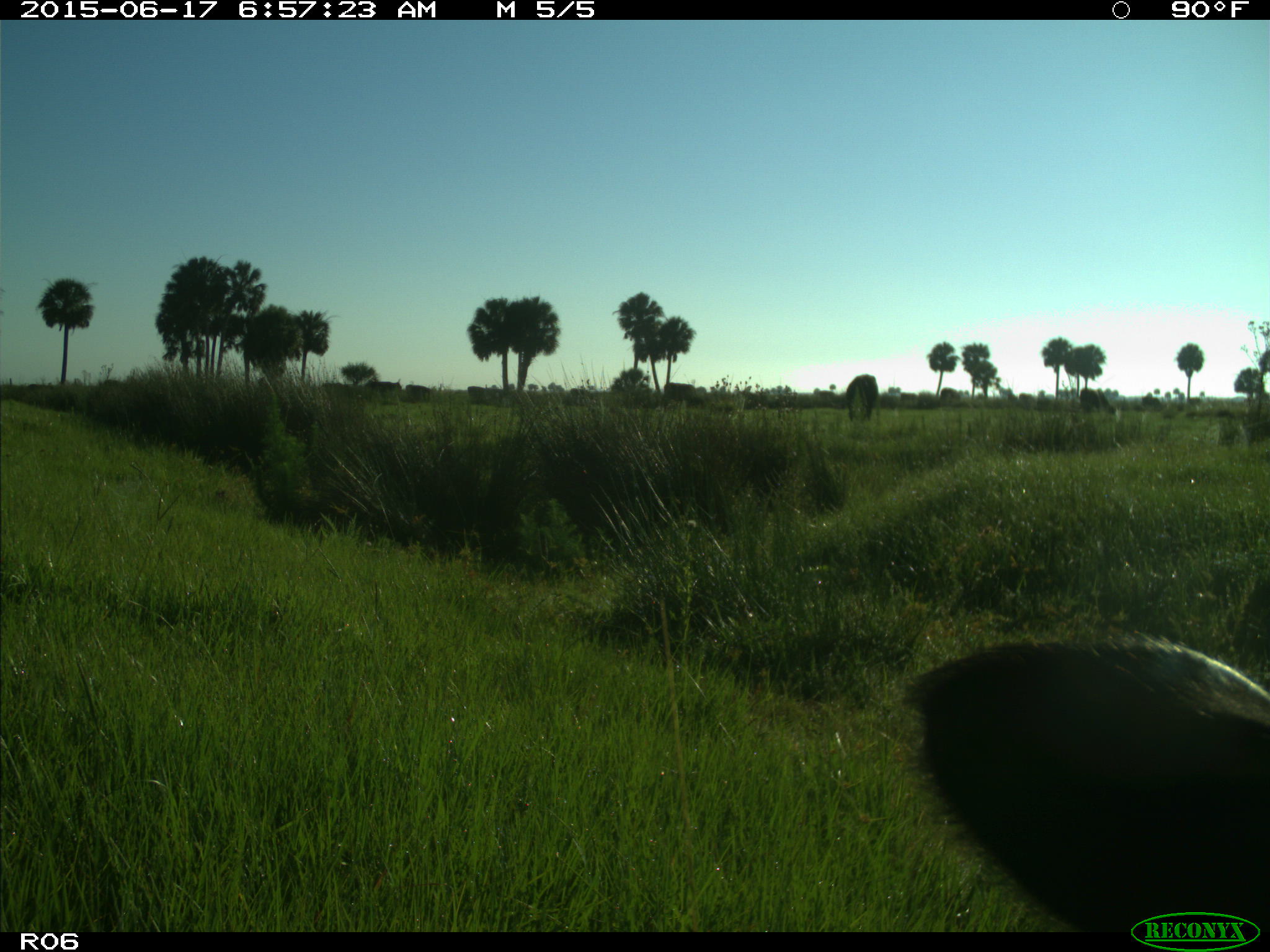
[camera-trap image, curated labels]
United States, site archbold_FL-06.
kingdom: Animalia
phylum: Chordata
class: Mammalia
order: Artiodactyla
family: Bovidae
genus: Bos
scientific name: Bos taurus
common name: domestic cow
Bos taurus (domestic cow).